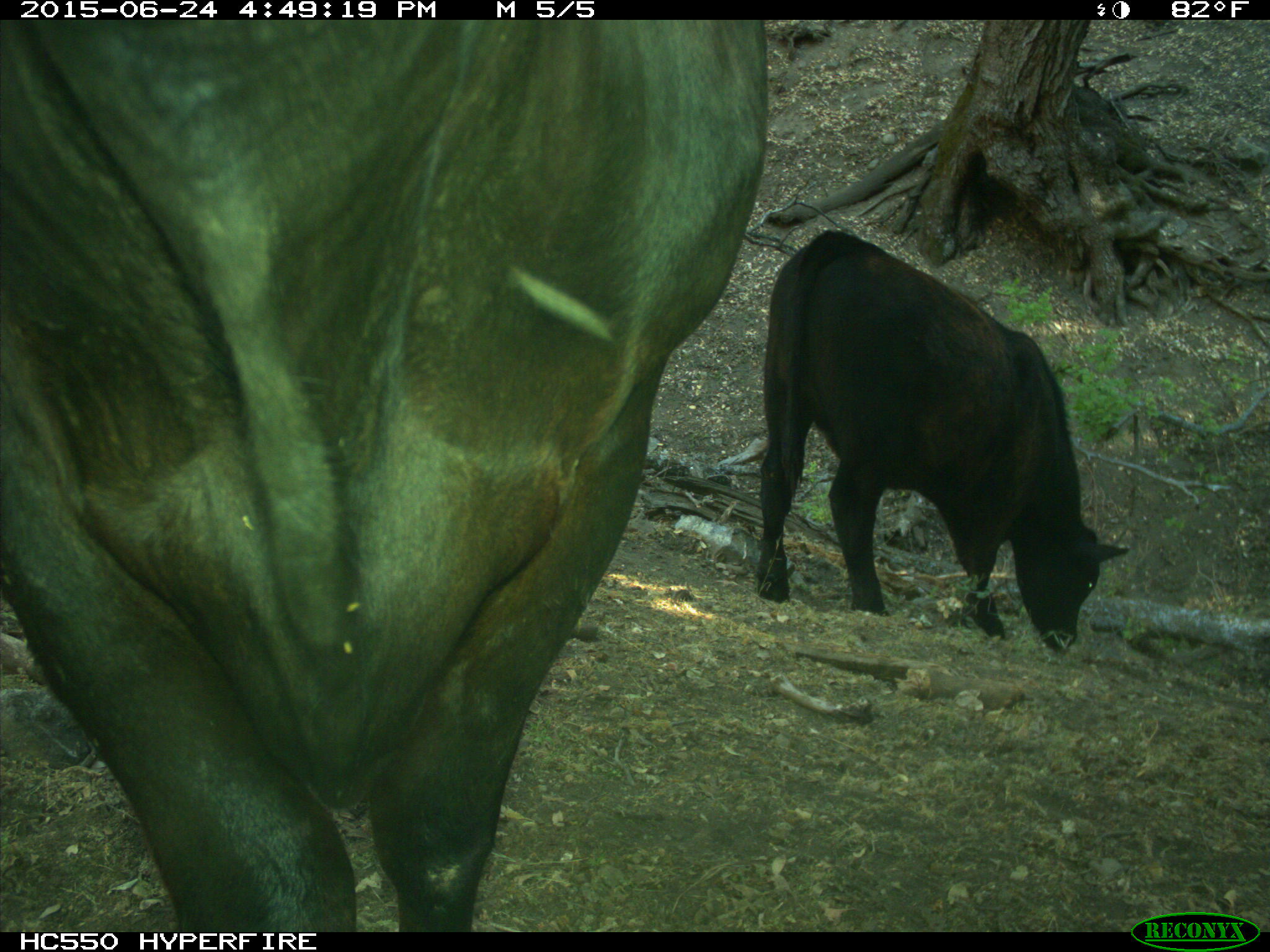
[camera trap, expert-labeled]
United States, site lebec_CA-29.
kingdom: Animalia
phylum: Chordata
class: Mammalia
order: Artiodactyla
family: Bovidae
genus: Bos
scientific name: Bos taurus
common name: domestic cow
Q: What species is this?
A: Bos taurus (domestic cow).